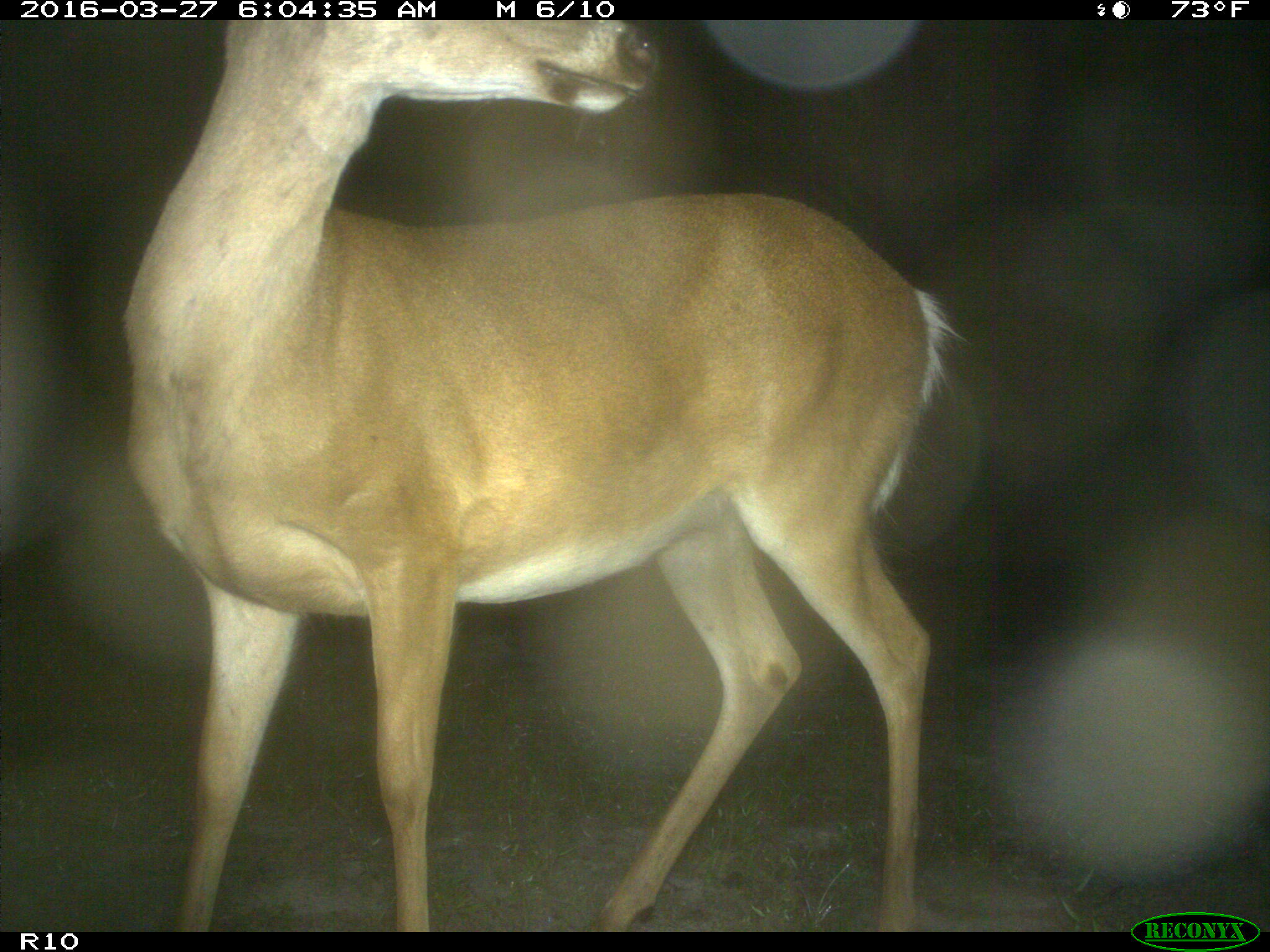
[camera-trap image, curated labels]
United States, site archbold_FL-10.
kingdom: Animalia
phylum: Chordata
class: Mammalia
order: Artiodactyla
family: Cervidae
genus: Odocoileus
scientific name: Odocoileus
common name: deer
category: unidentified deer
Unidentified deer (deer) (Odocoileus).